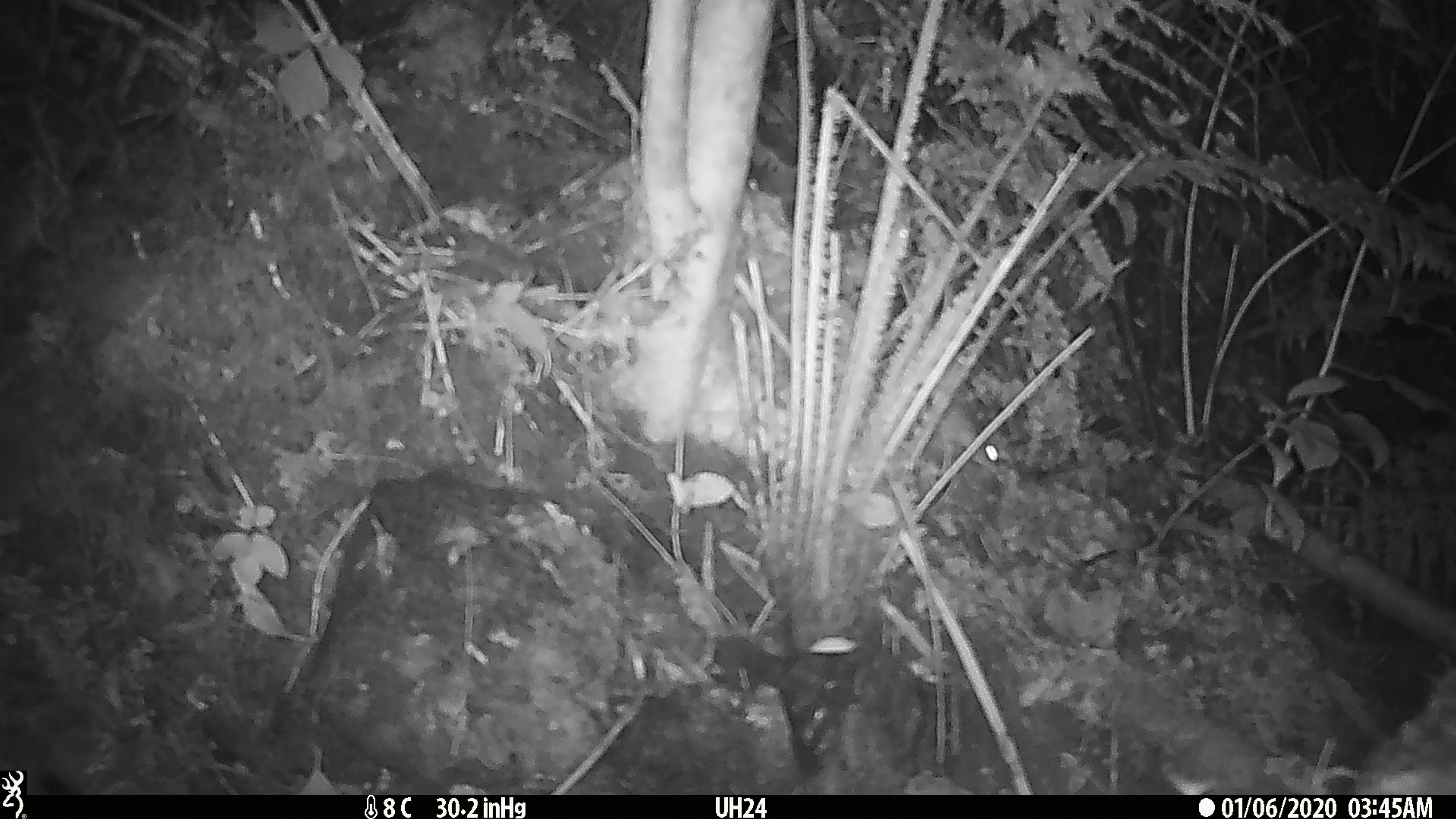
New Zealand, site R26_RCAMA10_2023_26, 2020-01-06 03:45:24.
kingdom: Animalia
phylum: Chordata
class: Mammalia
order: Rodentia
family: Muridae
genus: Mus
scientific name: Mus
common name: mouse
Mouse (Mus).